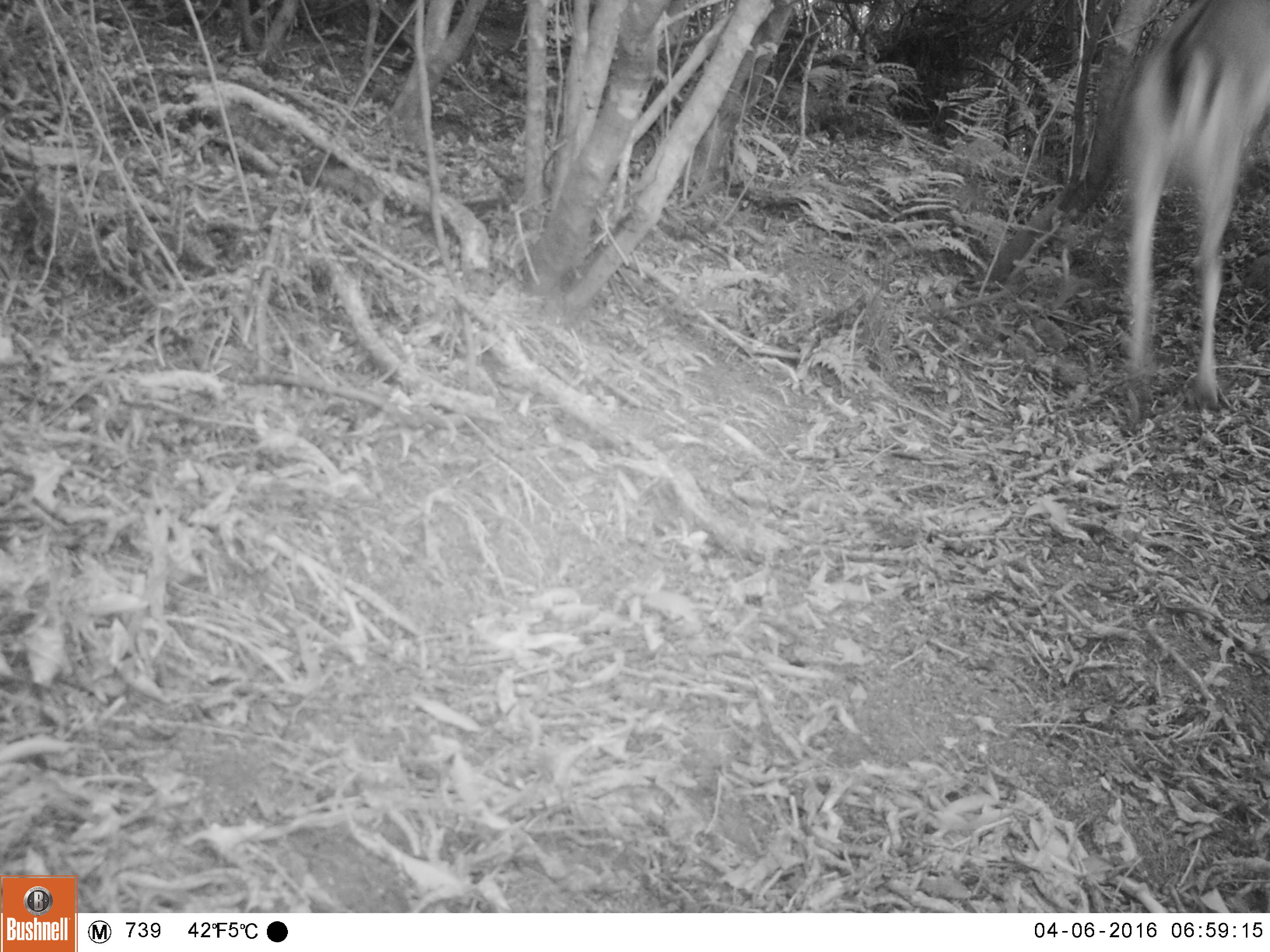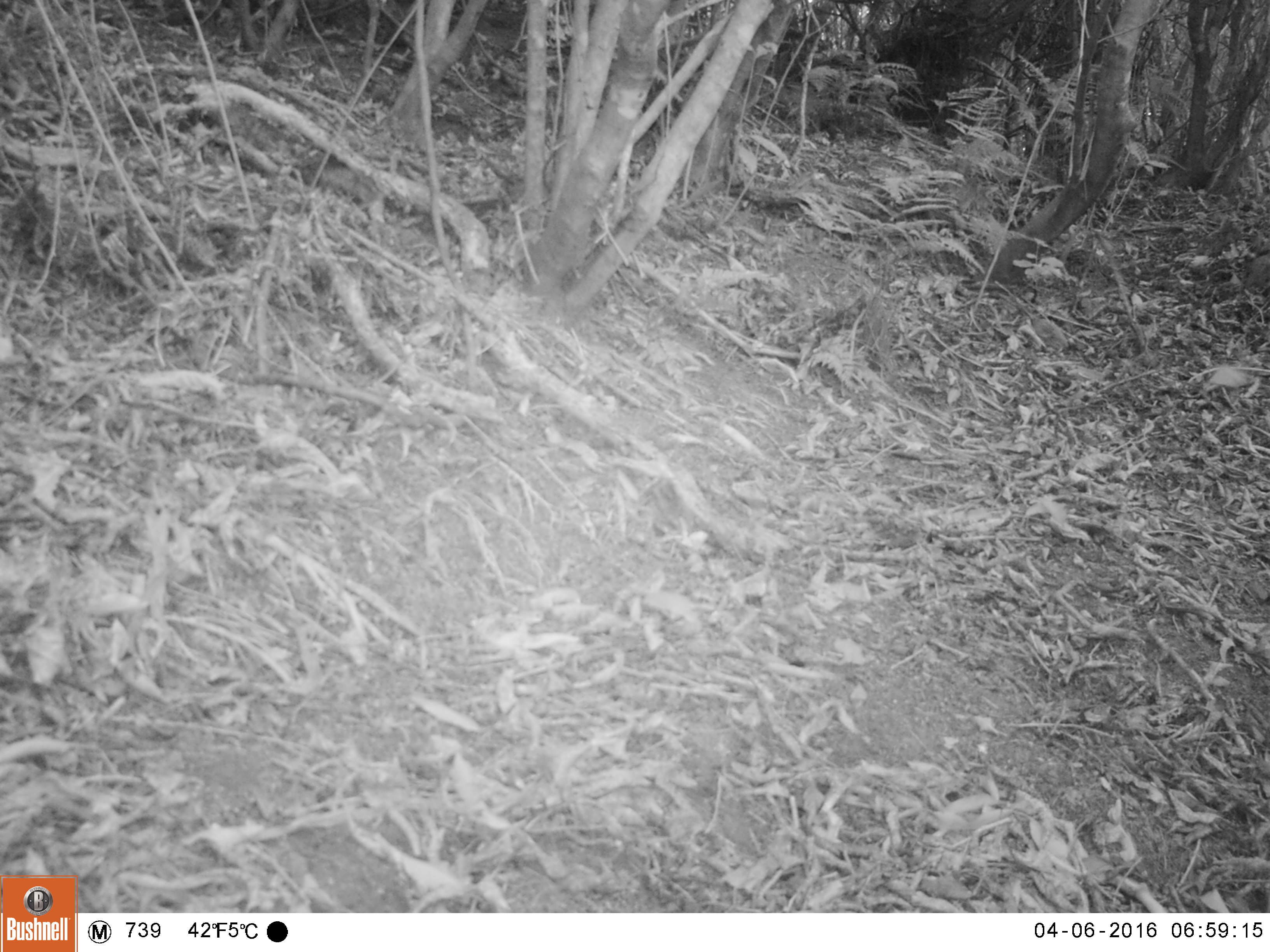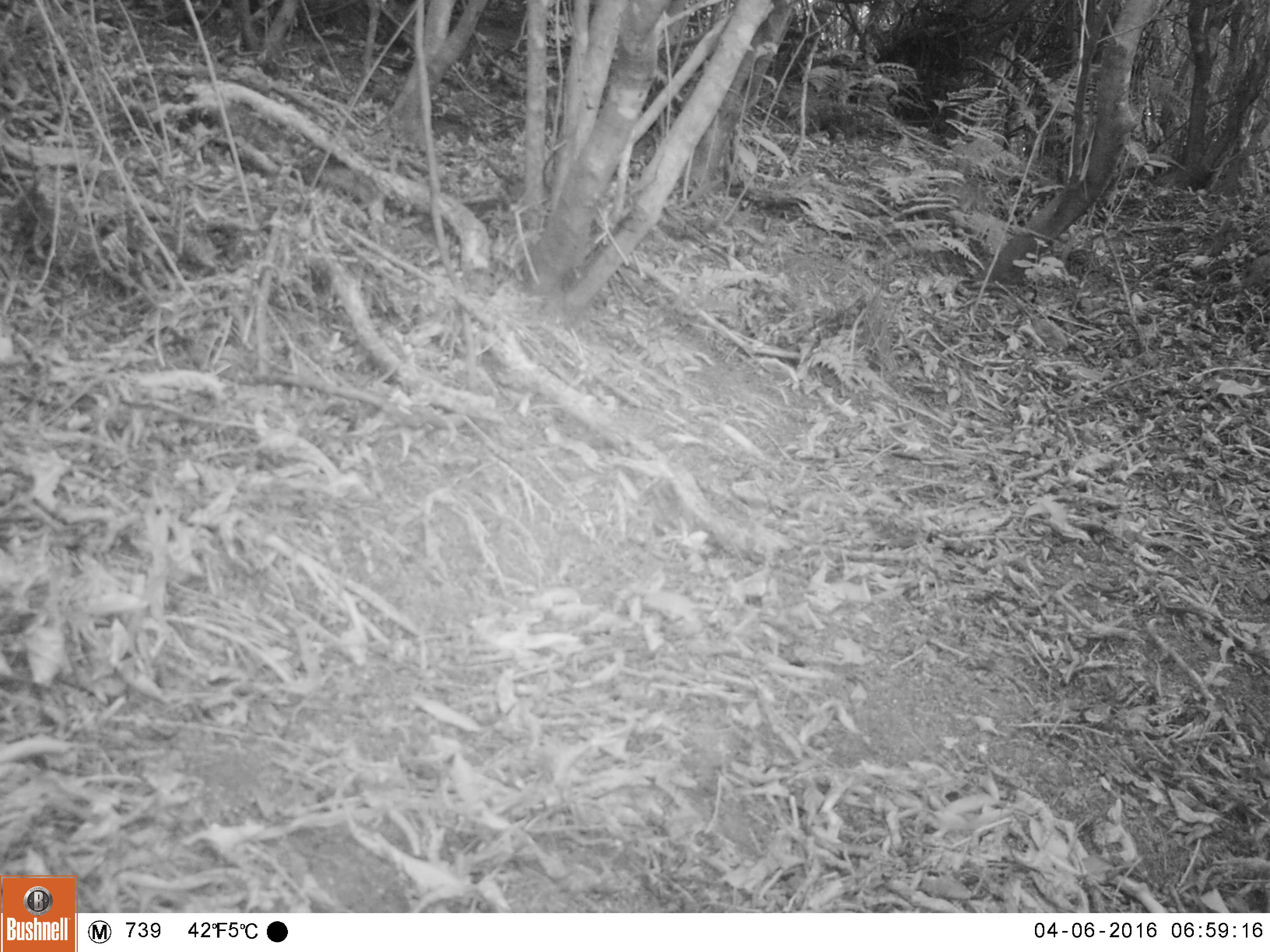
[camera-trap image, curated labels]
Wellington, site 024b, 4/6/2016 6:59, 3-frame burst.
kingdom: Animalia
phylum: Chordata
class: Mammalia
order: Artiodactyla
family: Cervidae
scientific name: Cervini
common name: deer